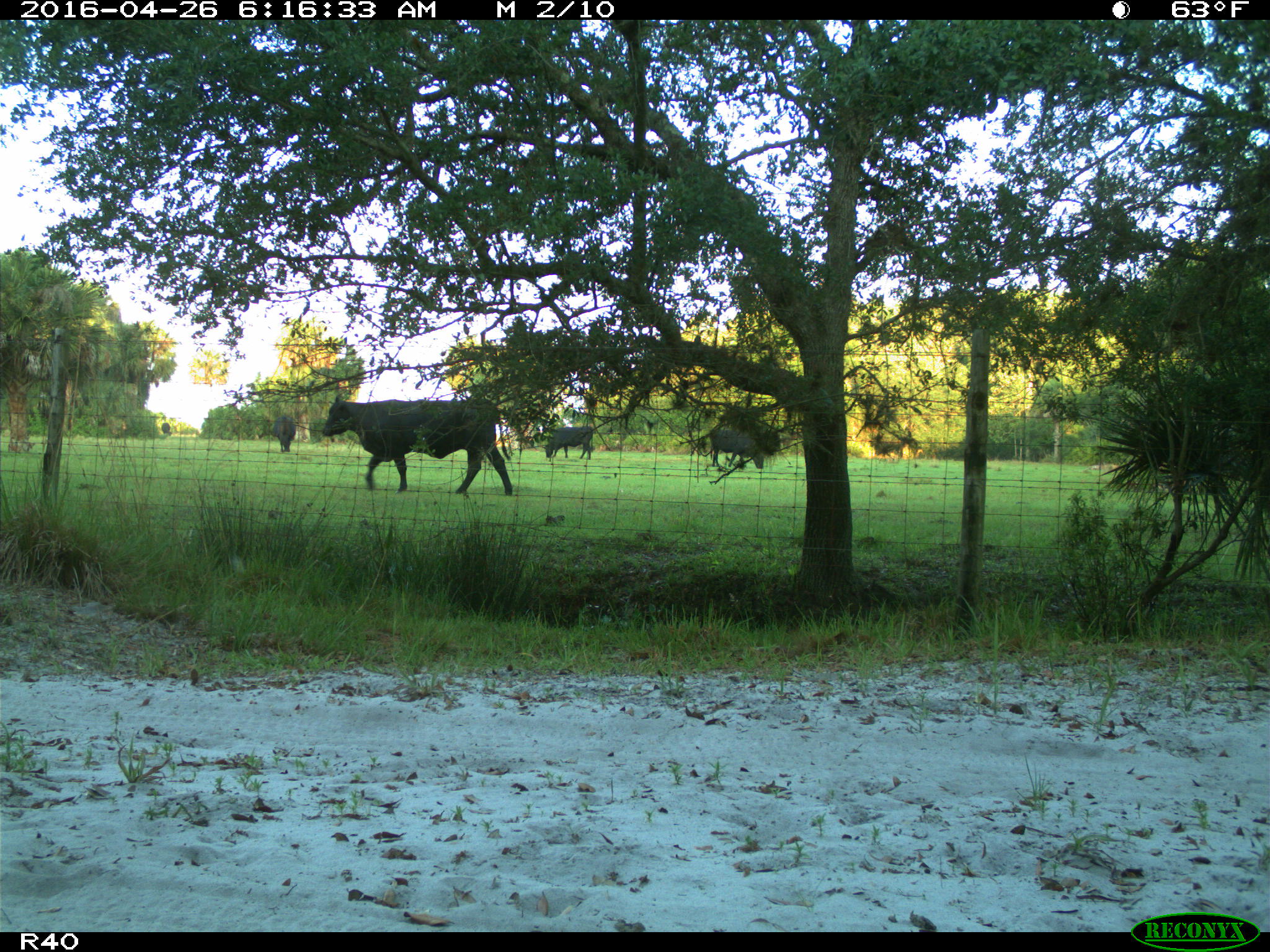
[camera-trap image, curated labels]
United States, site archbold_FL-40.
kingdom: Animalia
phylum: Chordata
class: Mammalia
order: Artiodactyla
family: Bovidae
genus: Bos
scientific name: Bos taurus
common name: domestic cow